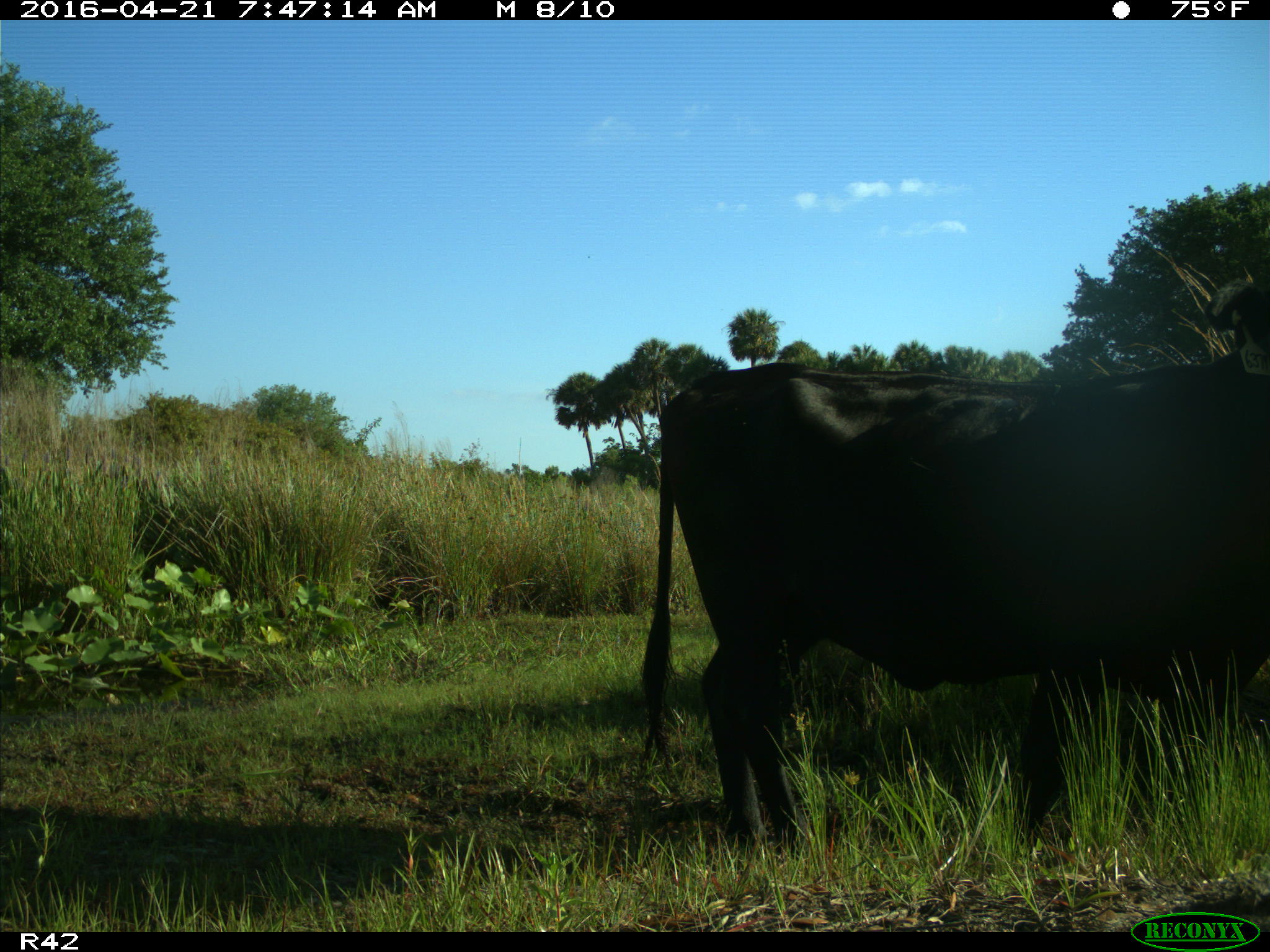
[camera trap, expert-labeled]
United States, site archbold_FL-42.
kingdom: Animalia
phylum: Chordata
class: Mammalia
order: Artiodactyla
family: Bovidae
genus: Bos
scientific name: Bos taurus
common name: domestic cow